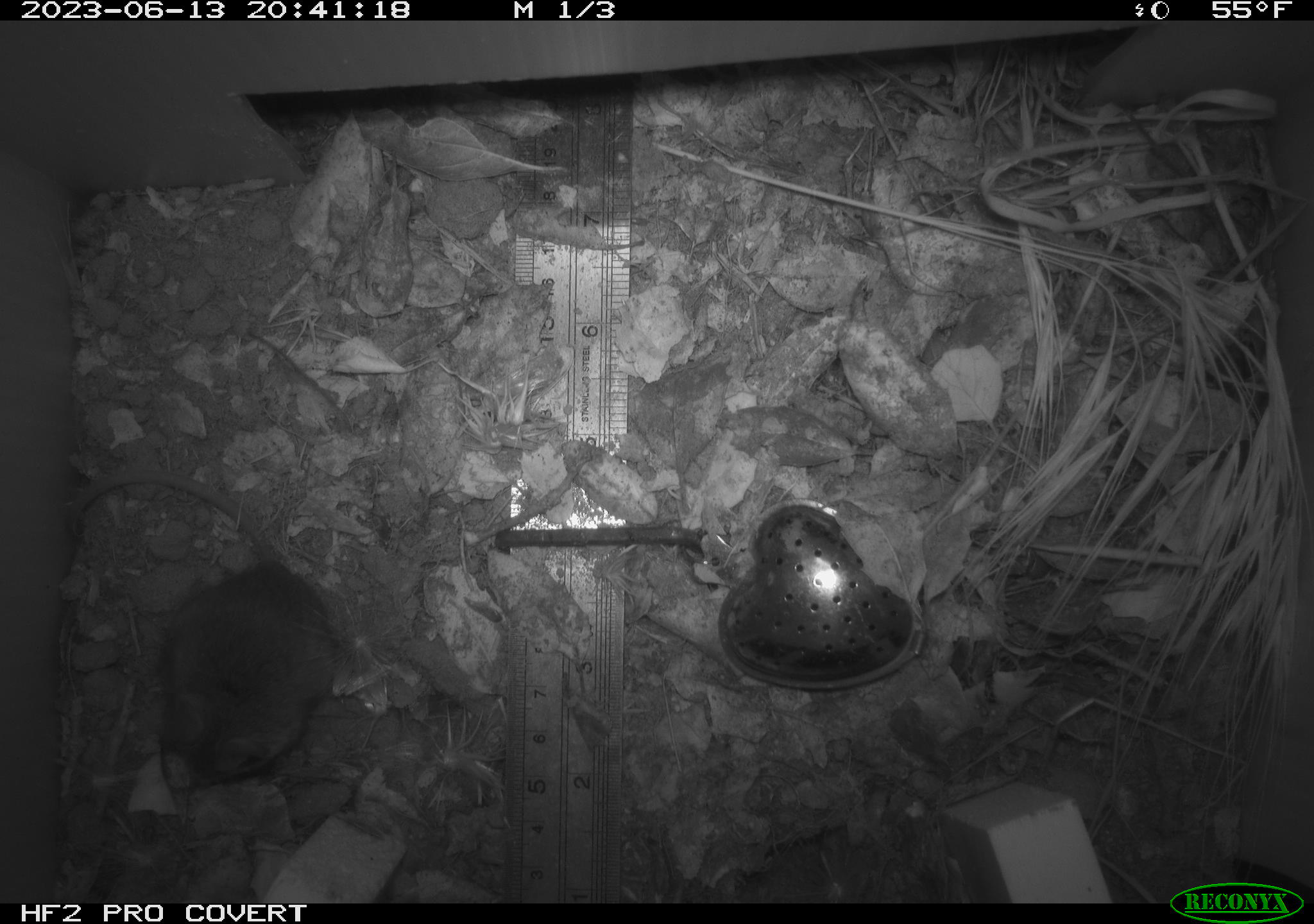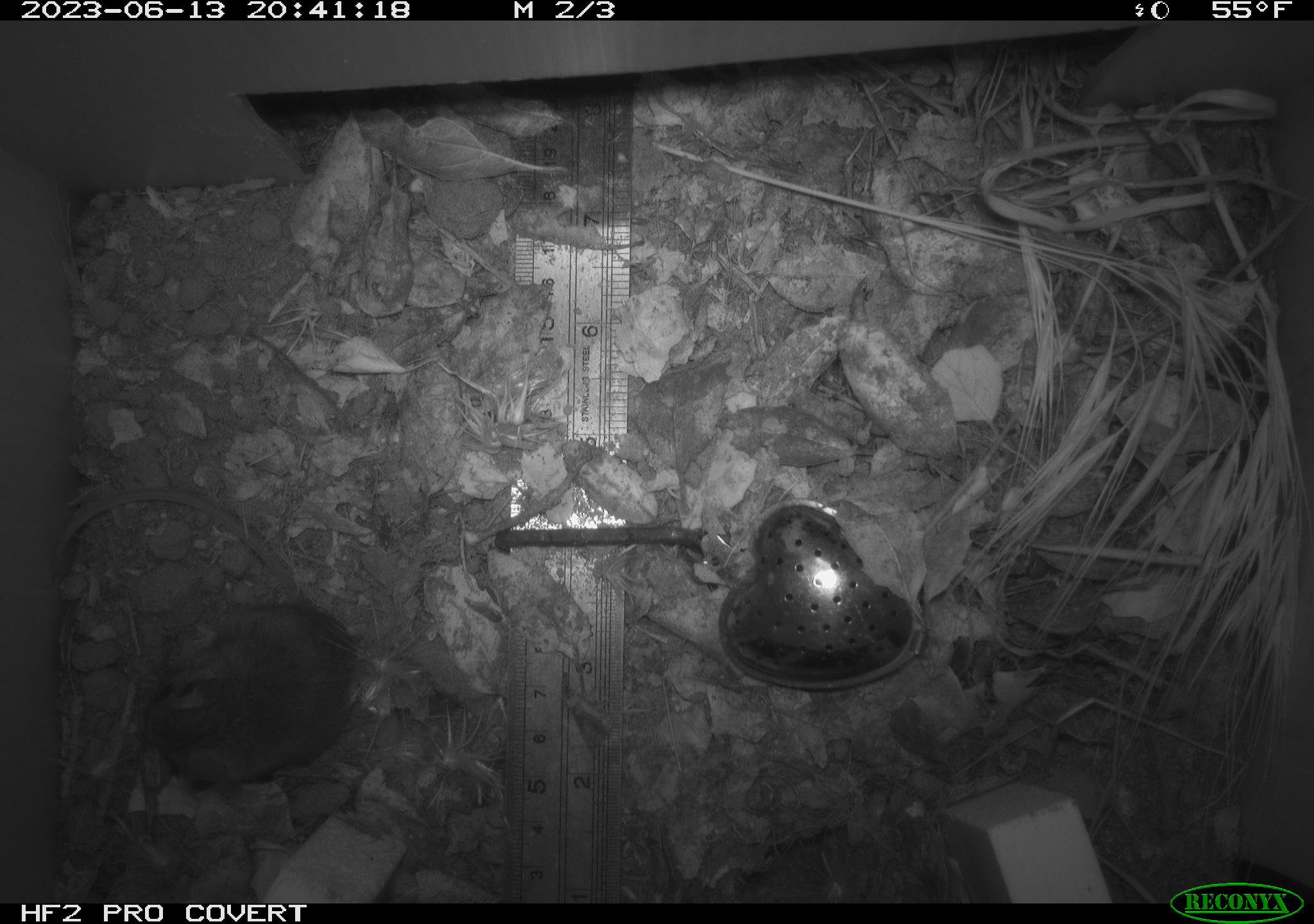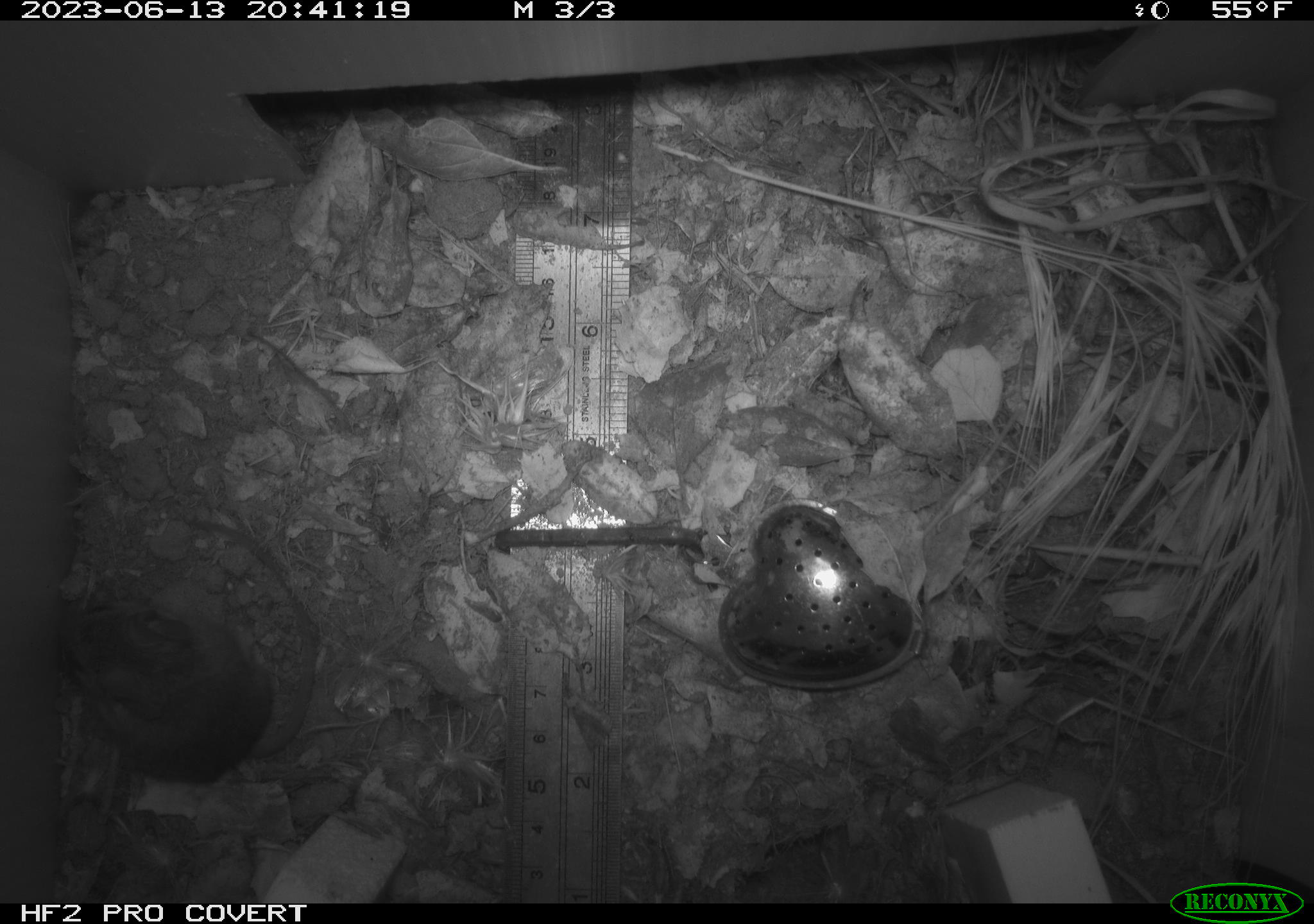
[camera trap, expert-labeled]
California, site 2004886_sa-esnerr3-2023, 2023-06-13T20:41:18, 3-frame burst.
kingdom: Animalia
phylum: Chordata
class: Mammalia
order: Rodentia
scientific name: Rodentia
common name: mouse species